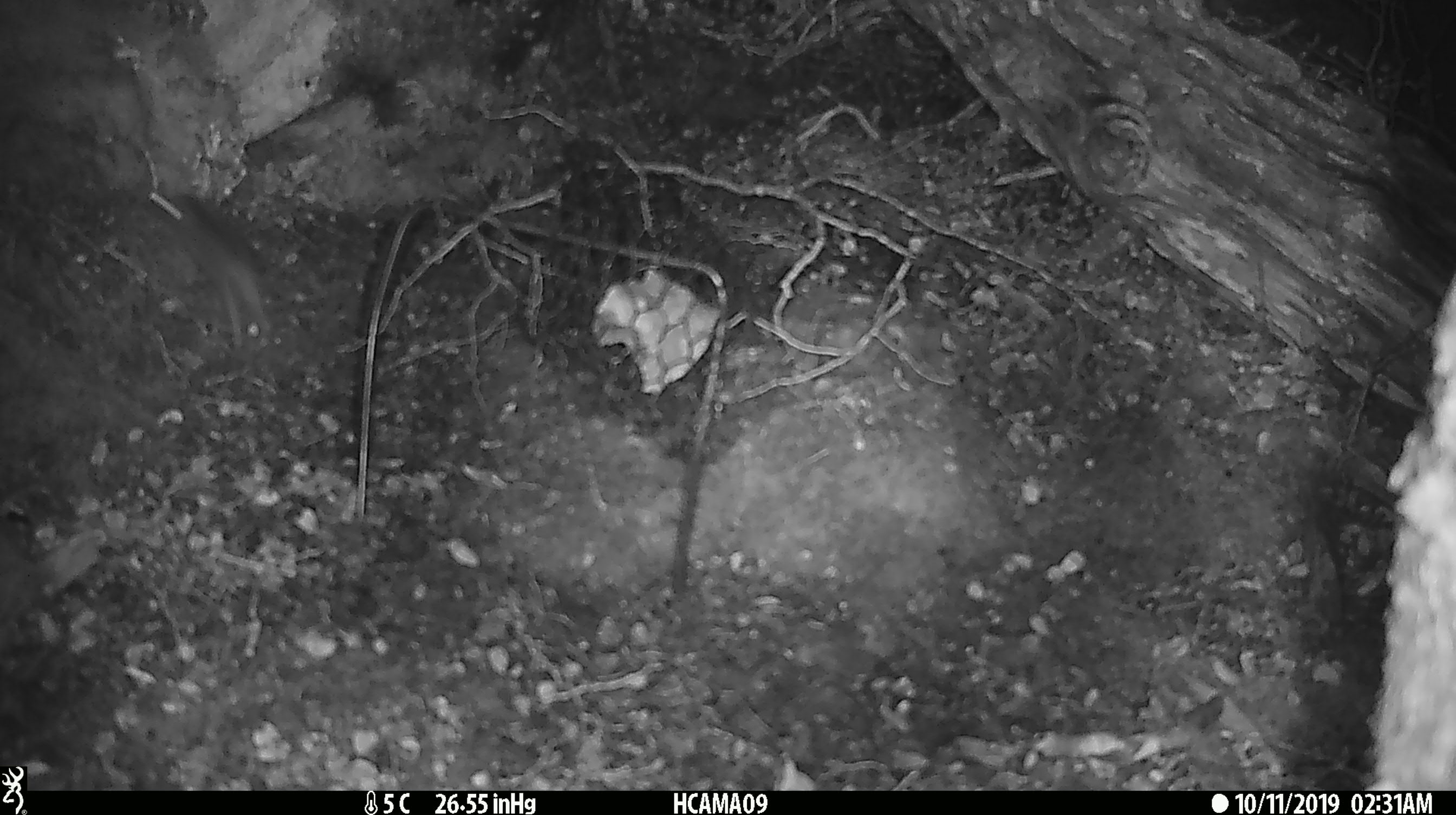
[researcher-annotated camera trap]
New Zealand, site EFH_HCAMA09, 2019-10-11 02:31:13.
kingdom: Animalia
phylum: Chordata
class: Mammalia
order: Rodentia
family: Muridae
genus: Mus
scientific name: Mus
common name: mouse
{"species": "mouse (Mus)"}